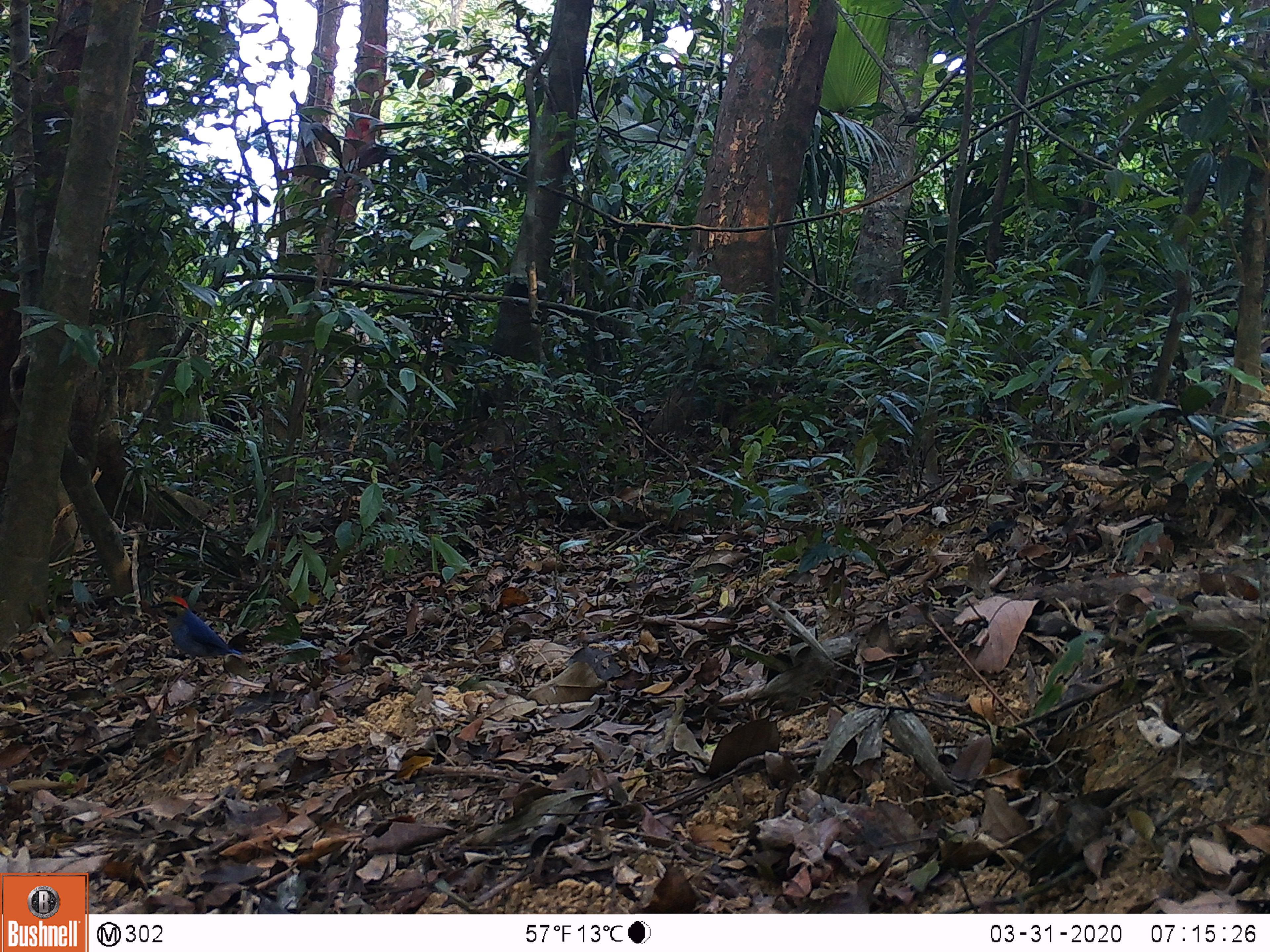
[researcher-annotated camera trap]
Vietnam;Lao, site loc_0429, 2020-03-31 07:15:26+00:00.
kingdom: Animalia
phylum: Chordata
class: Aves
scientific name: Aves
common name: bird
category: unidentified bird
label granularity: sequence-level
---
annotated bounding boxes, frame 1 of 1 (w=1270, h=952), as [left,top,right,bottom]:
unidentified bird: [149,595,242,675]